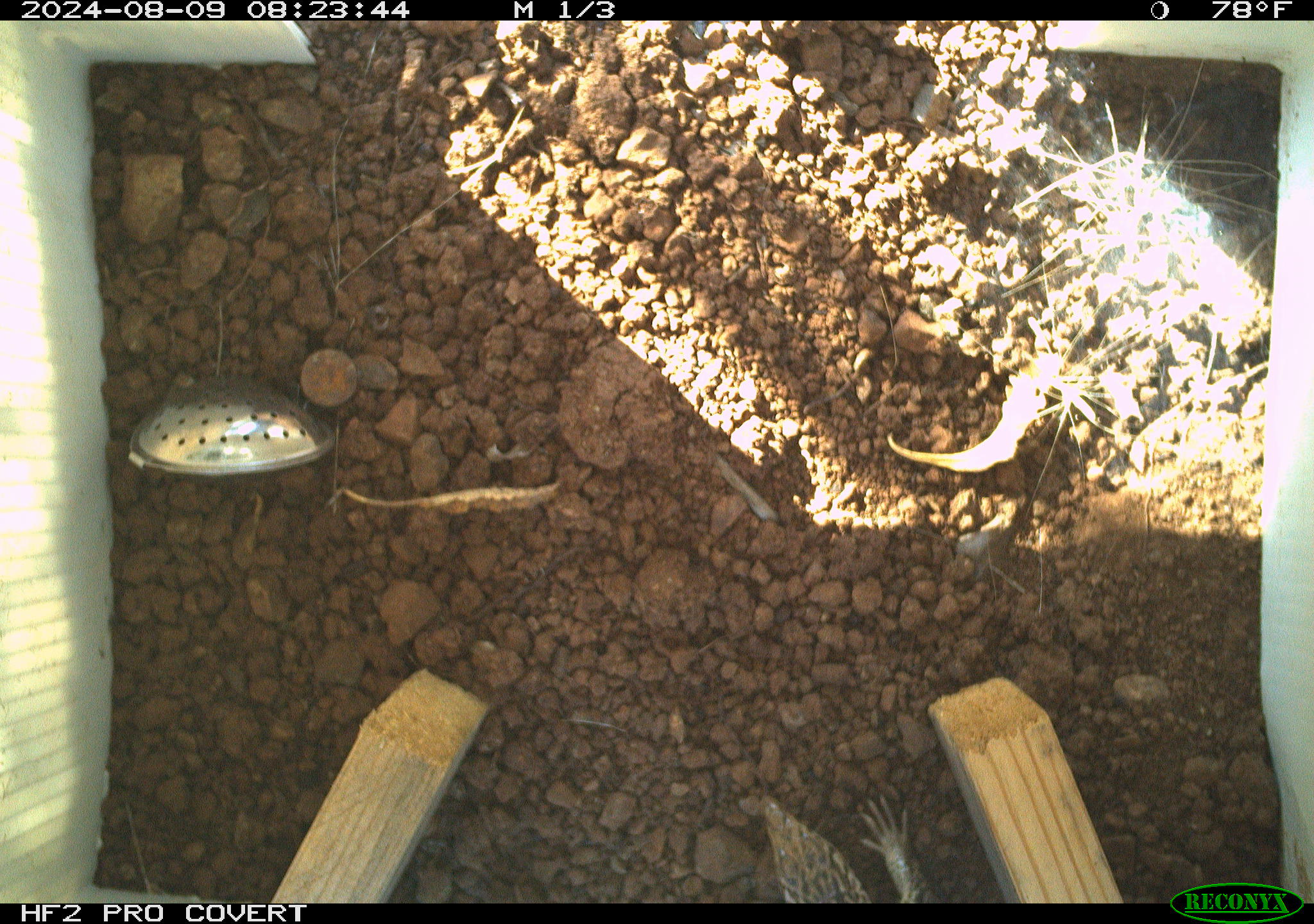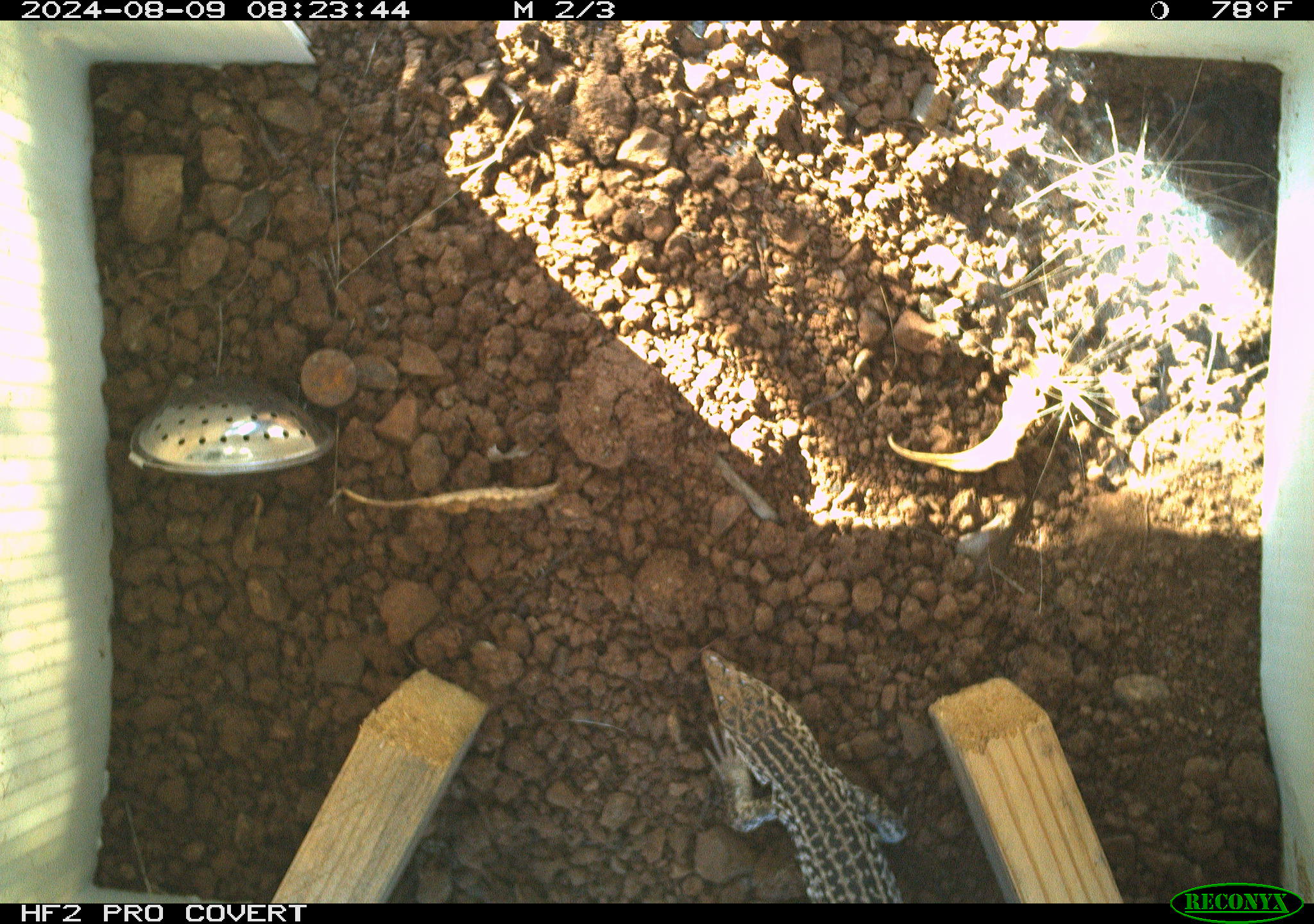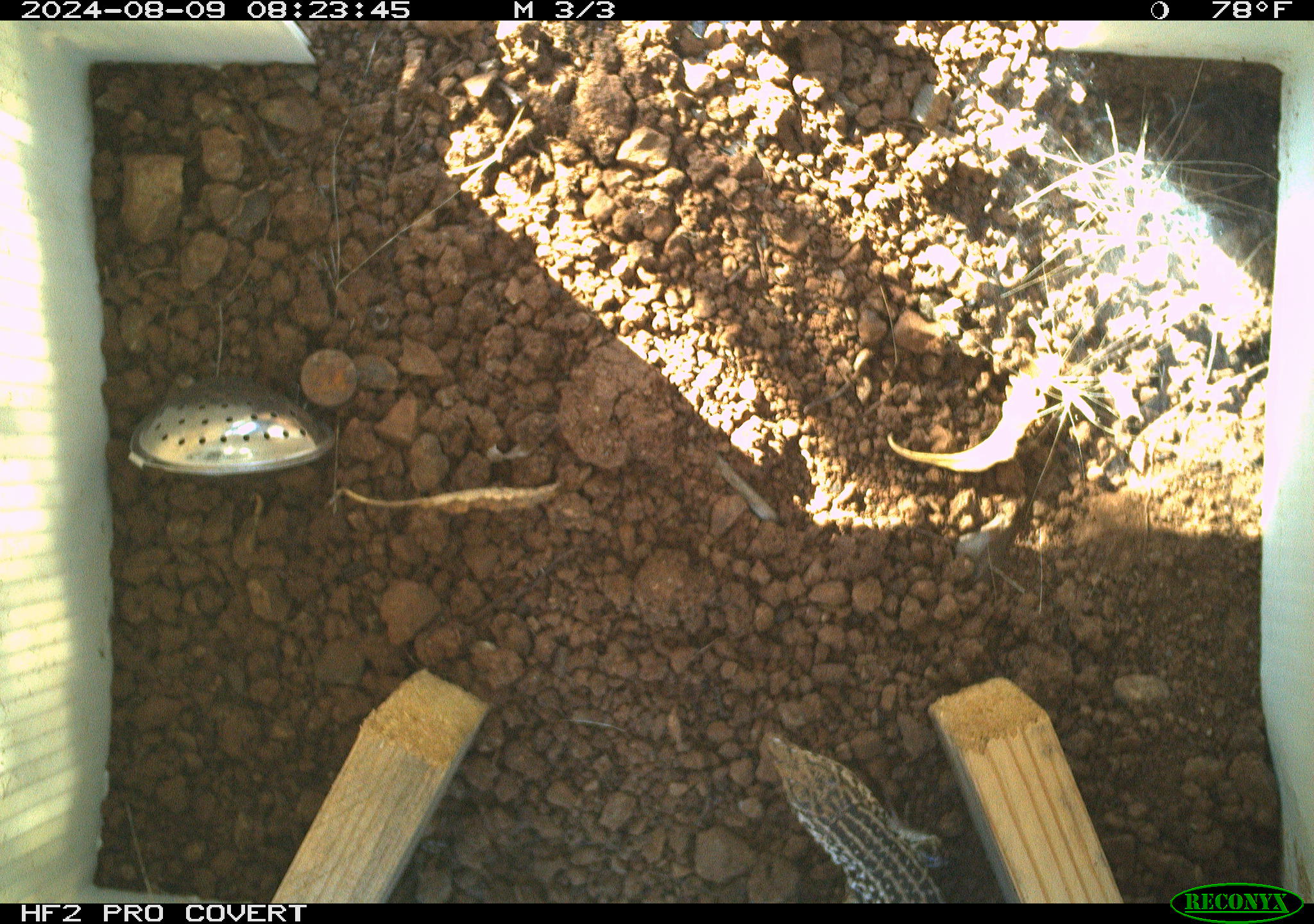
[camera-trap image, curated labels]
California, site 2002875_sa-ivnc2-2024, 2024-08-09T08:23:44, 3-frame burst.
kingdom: Animalia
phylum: Chordata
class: Reptilia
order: Squamata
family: Teiidae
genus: Aspidoscelis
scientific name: Aspidoscelis tigris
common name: western whiptail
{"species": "western whiptail (Aspidoscelis tigris)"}